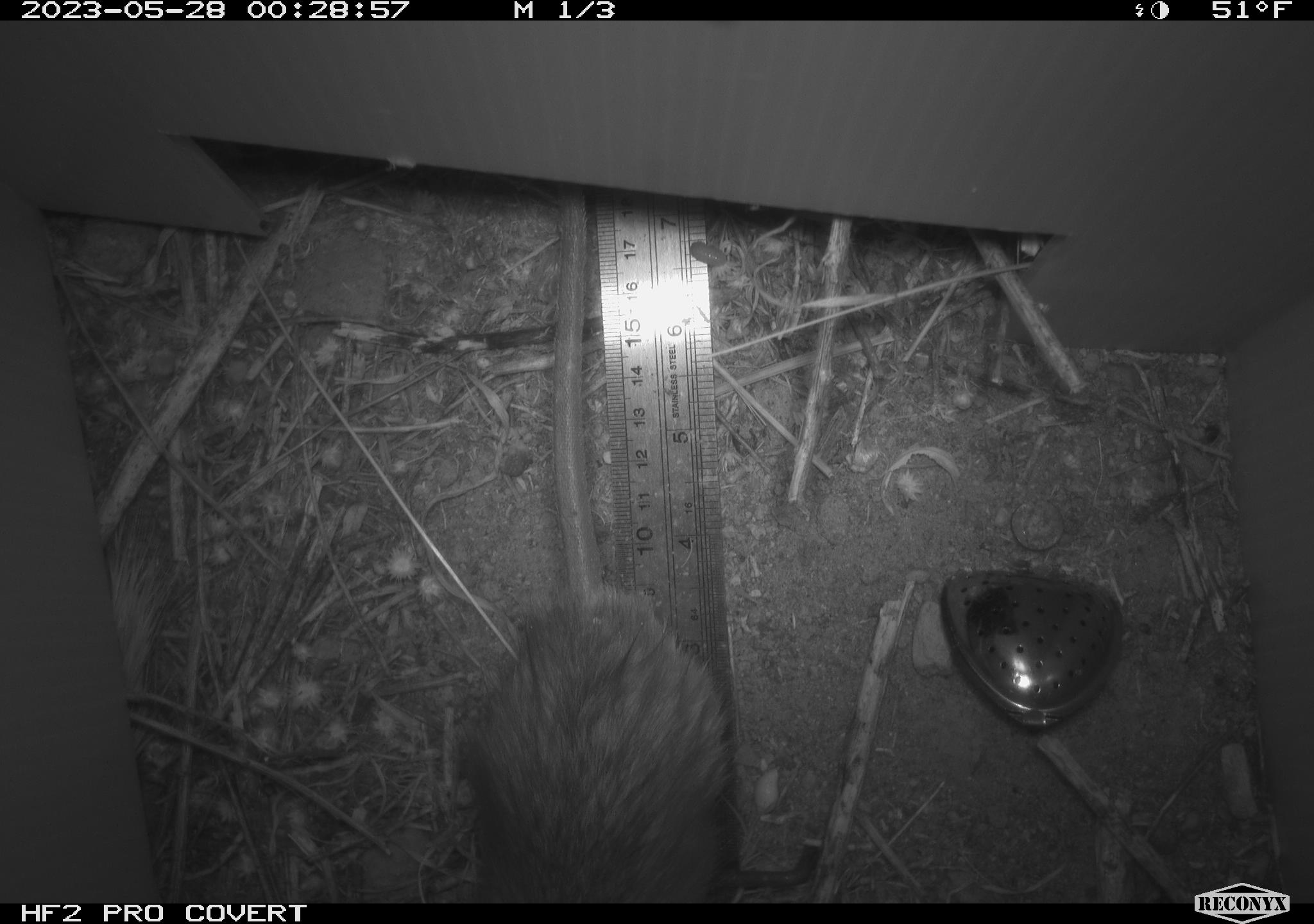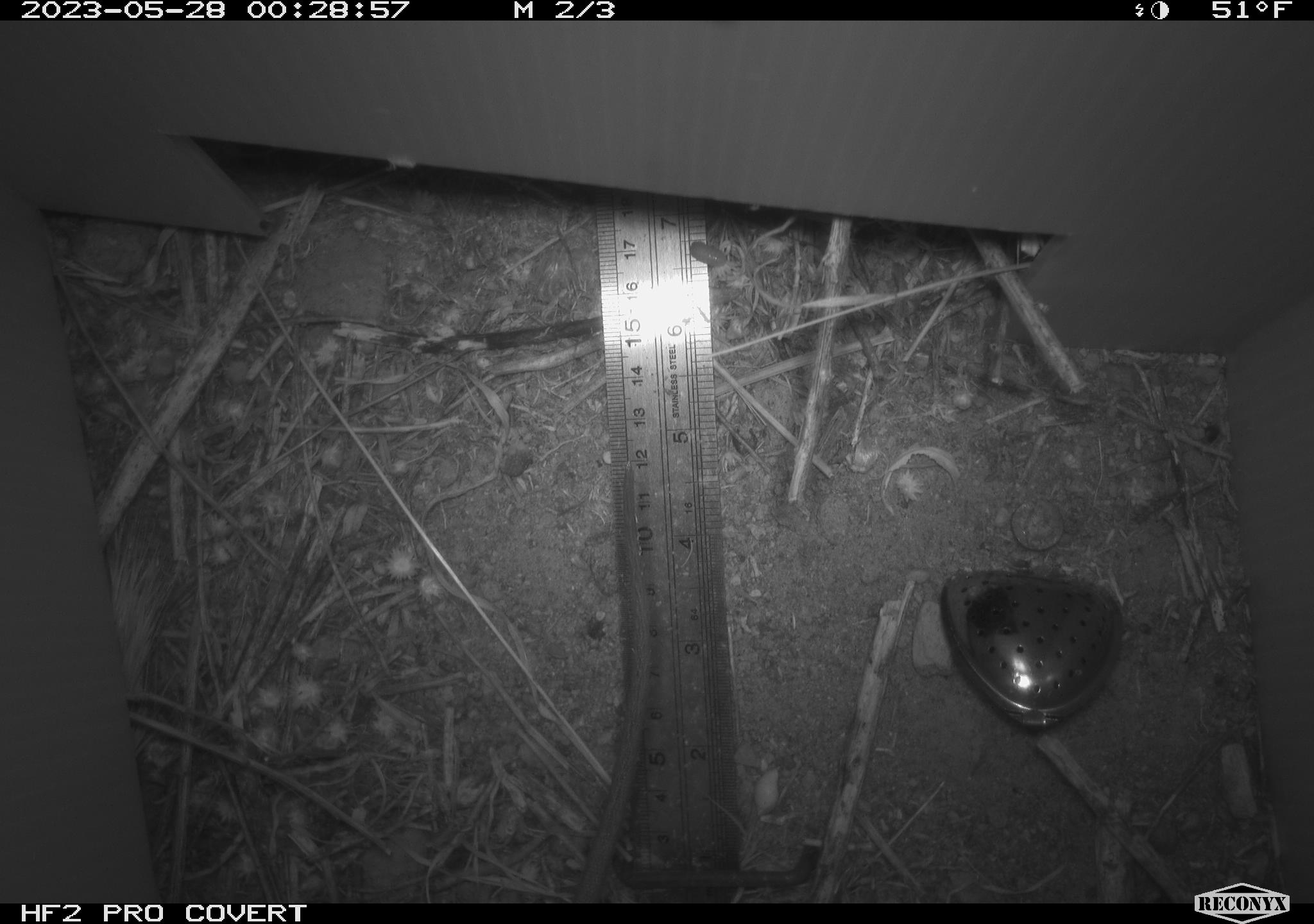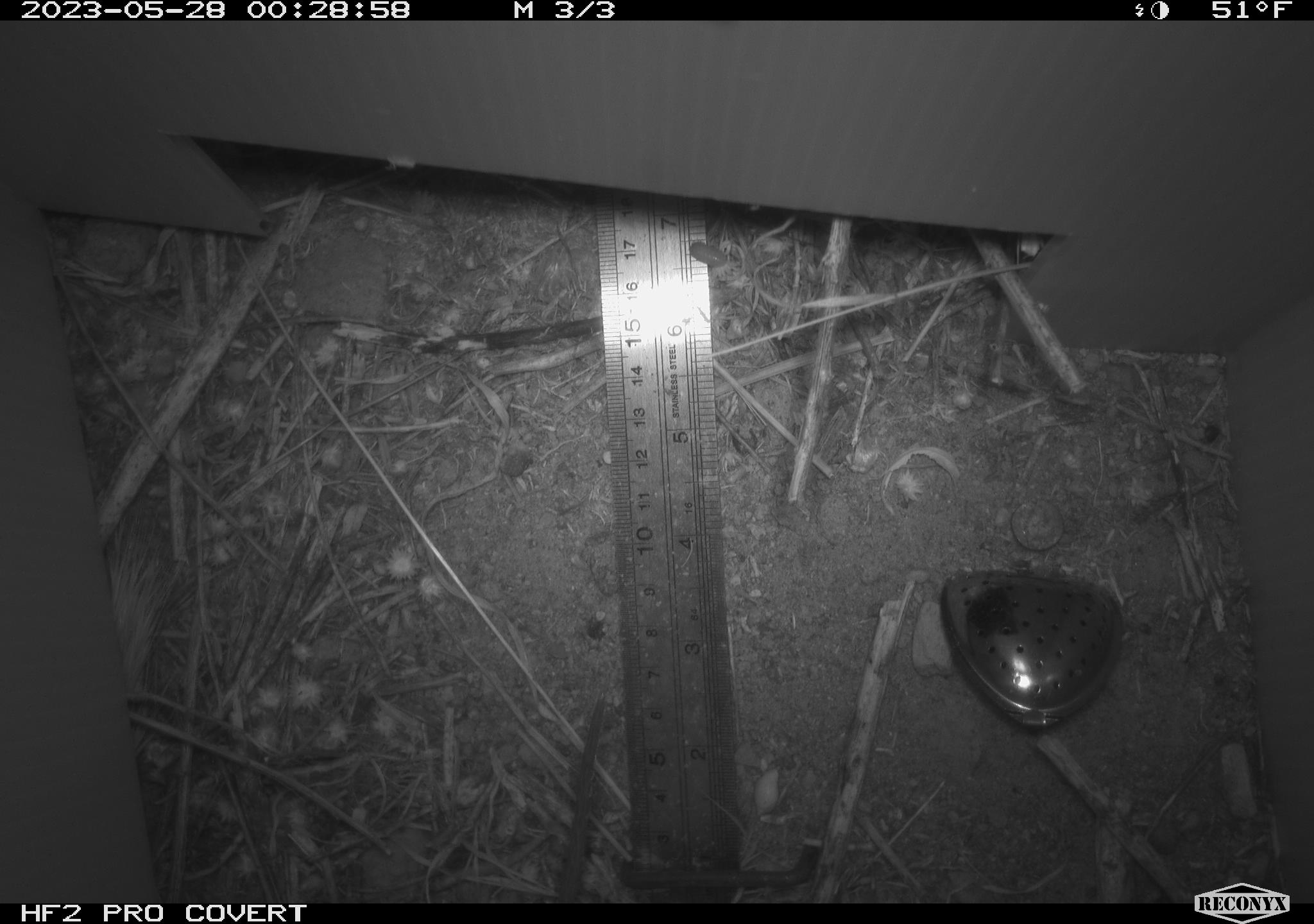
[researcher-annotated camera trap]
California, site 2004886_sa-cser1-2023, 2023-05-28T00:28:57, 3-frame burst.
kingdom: Animalia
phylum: Chordata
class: Mammalia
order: Rodentia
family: Muridae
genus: Rattus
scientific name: Rattus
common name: rat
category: rattus species